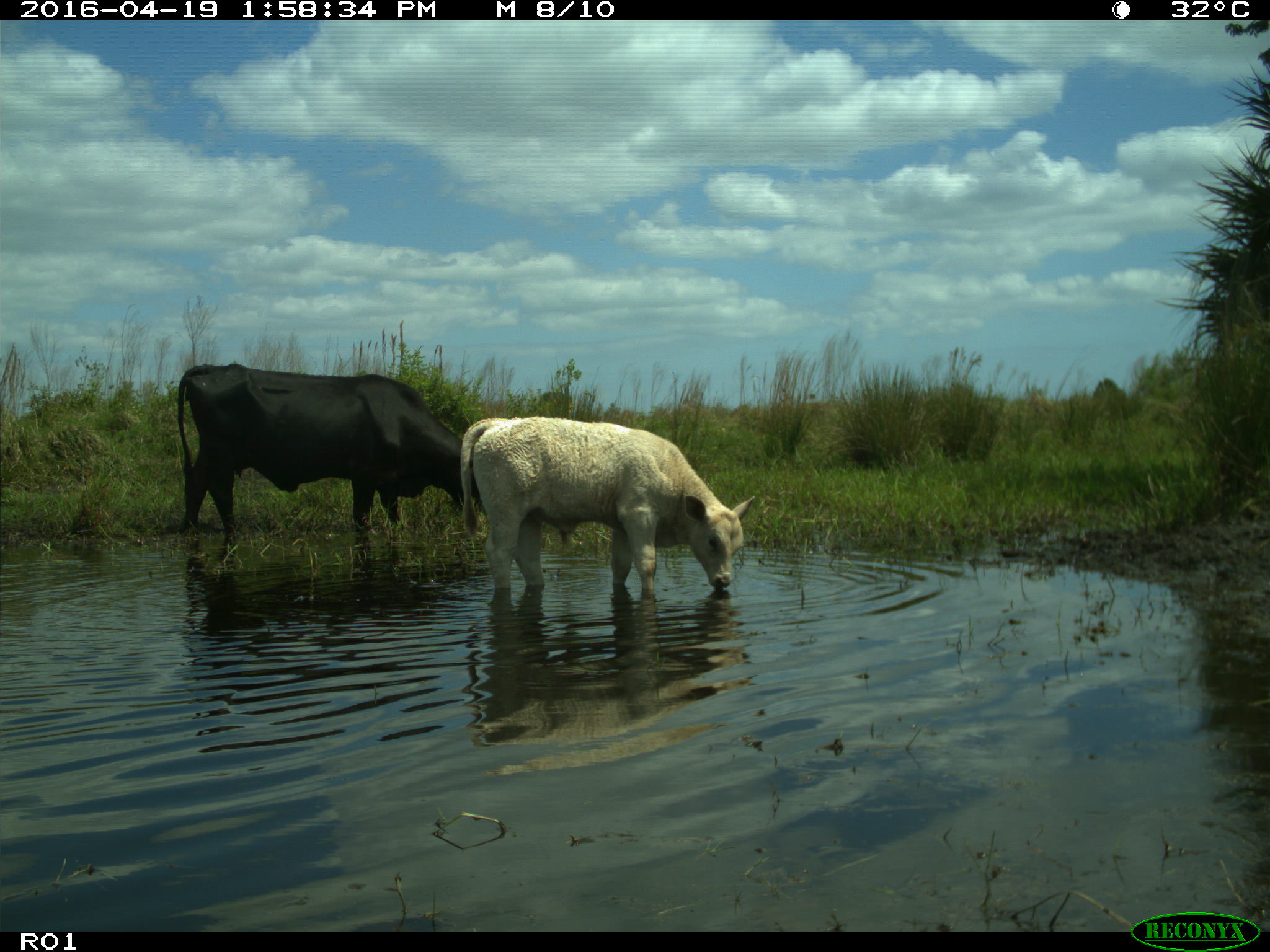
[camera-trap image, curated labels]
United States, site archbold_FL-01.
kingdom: Animalia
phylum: Chordata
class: Mammalia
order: Artiodactyla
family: Bovidae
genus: Bos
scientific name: Bos taurus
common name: domestic cow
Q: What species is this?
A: Bos taurus (domestic cow).